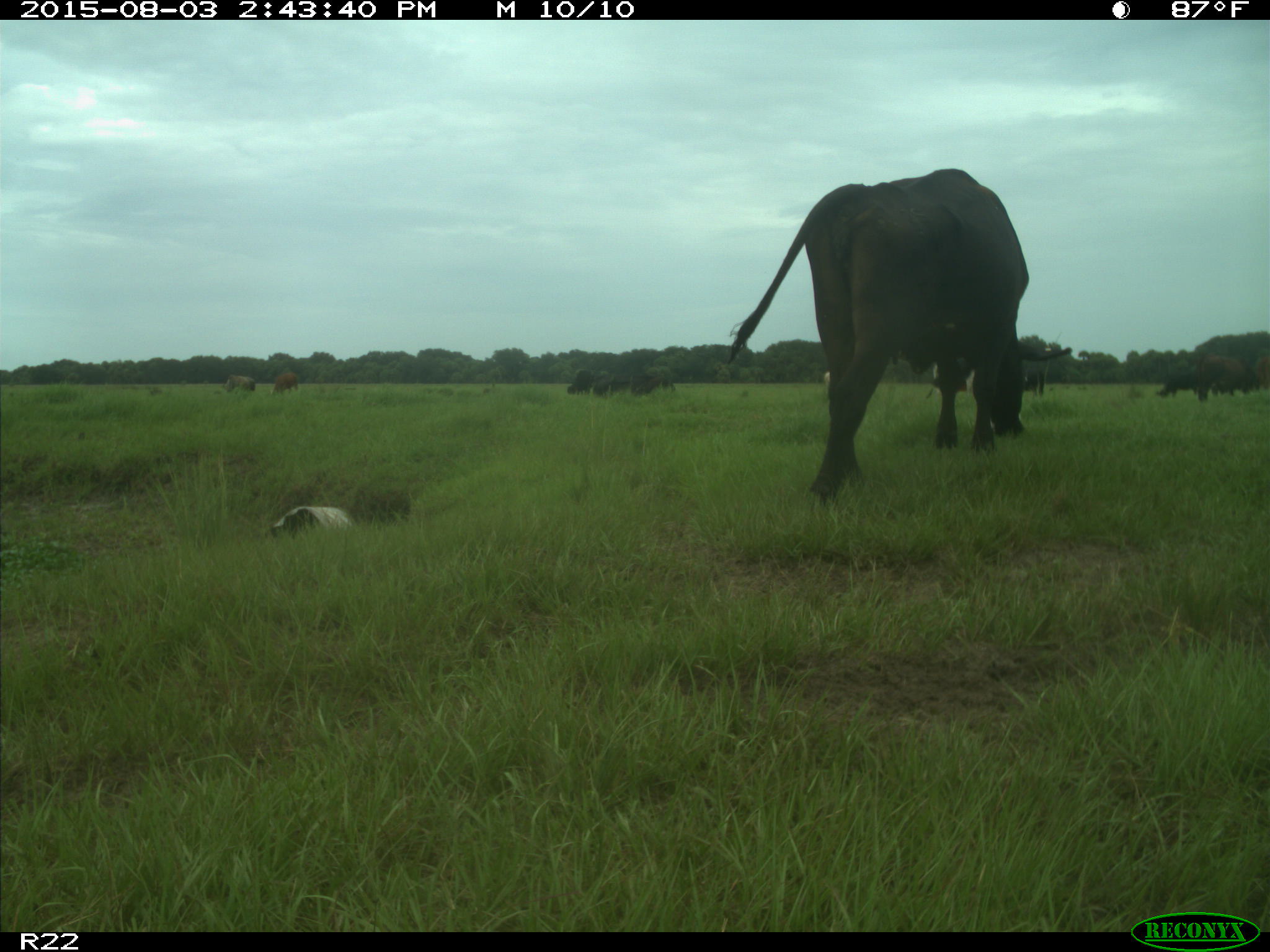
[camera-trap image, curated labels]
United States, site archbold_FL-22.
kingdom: Animalia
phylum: Chordata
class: Mammalia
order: Artiodactyla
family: Bovidae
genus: Bos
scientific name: Bos taurus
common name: domestic cow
Bos taurus (domestic cow).